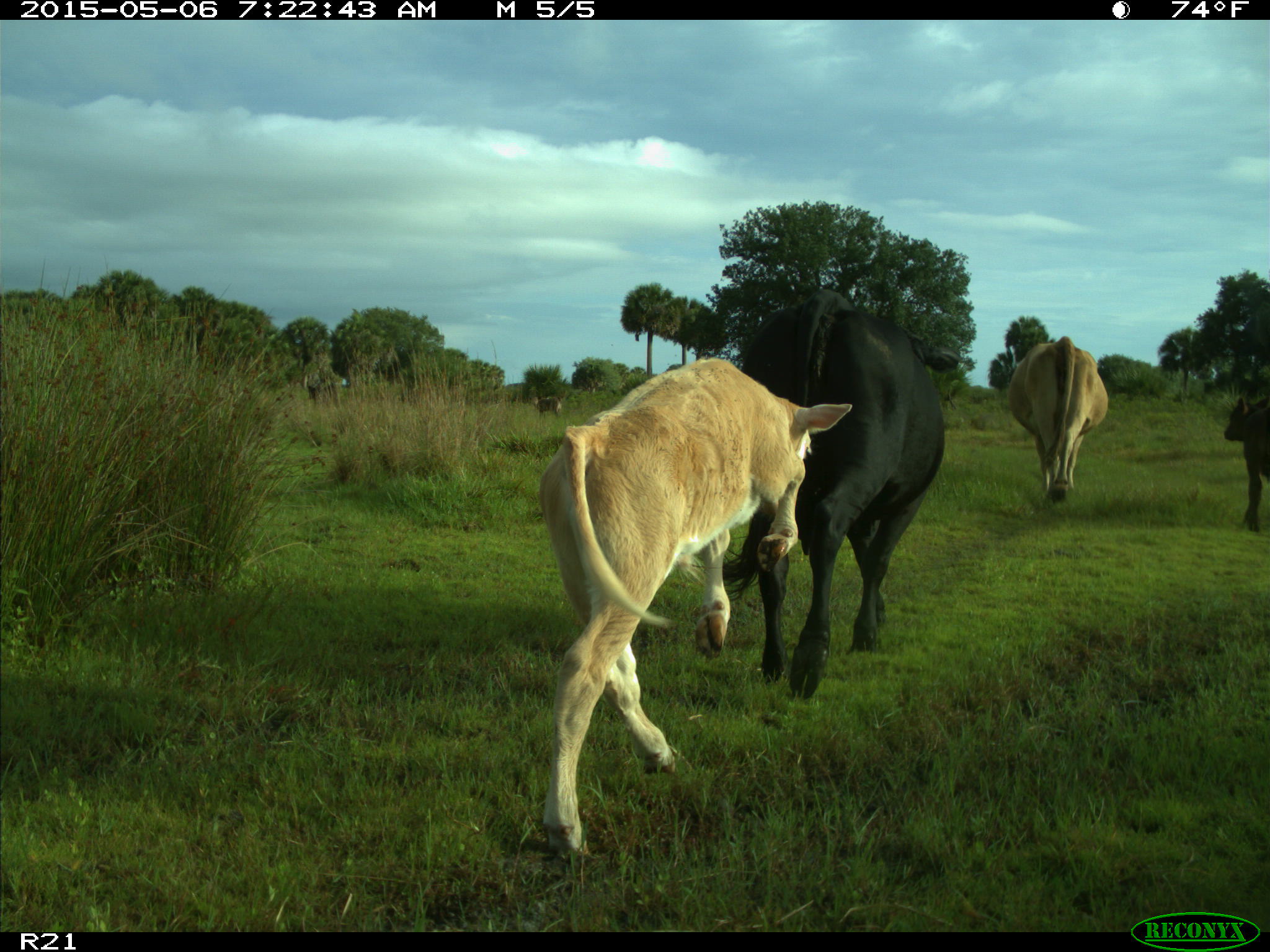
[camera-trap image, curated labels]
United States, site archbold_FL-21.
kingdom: Animalia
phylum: Chordata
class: Mammalia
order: Artiodactyla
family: Bovidae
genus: Bos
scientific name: Bos taurus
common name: domestic cow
Bos taurus (domestic cow).